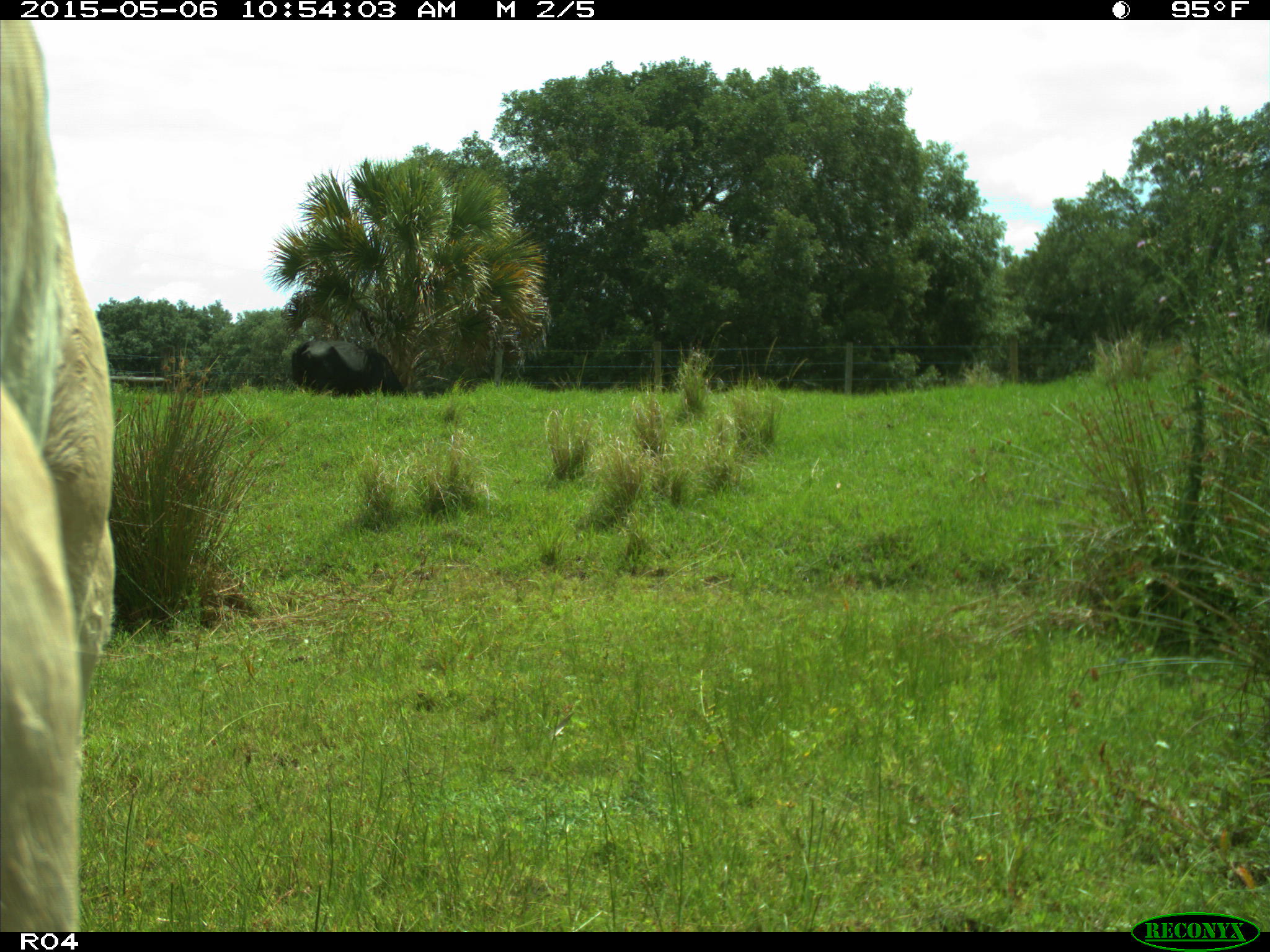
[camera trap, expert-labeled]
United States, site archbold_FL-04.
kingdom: Animalia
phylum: Chordata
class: Mammalia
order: Artiodactyla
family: Bovidae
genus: Bos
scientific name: Bos taurus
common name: domestic cow